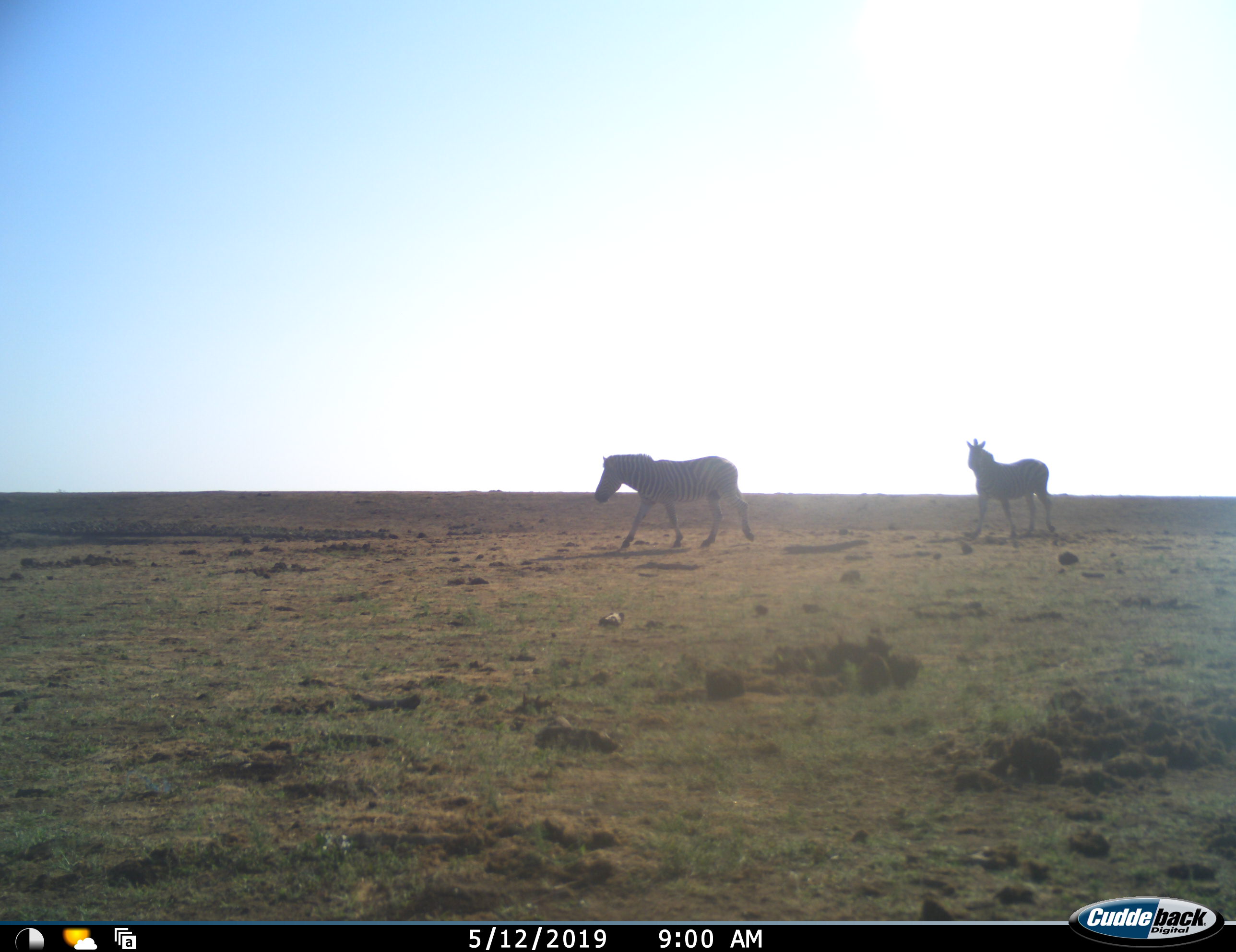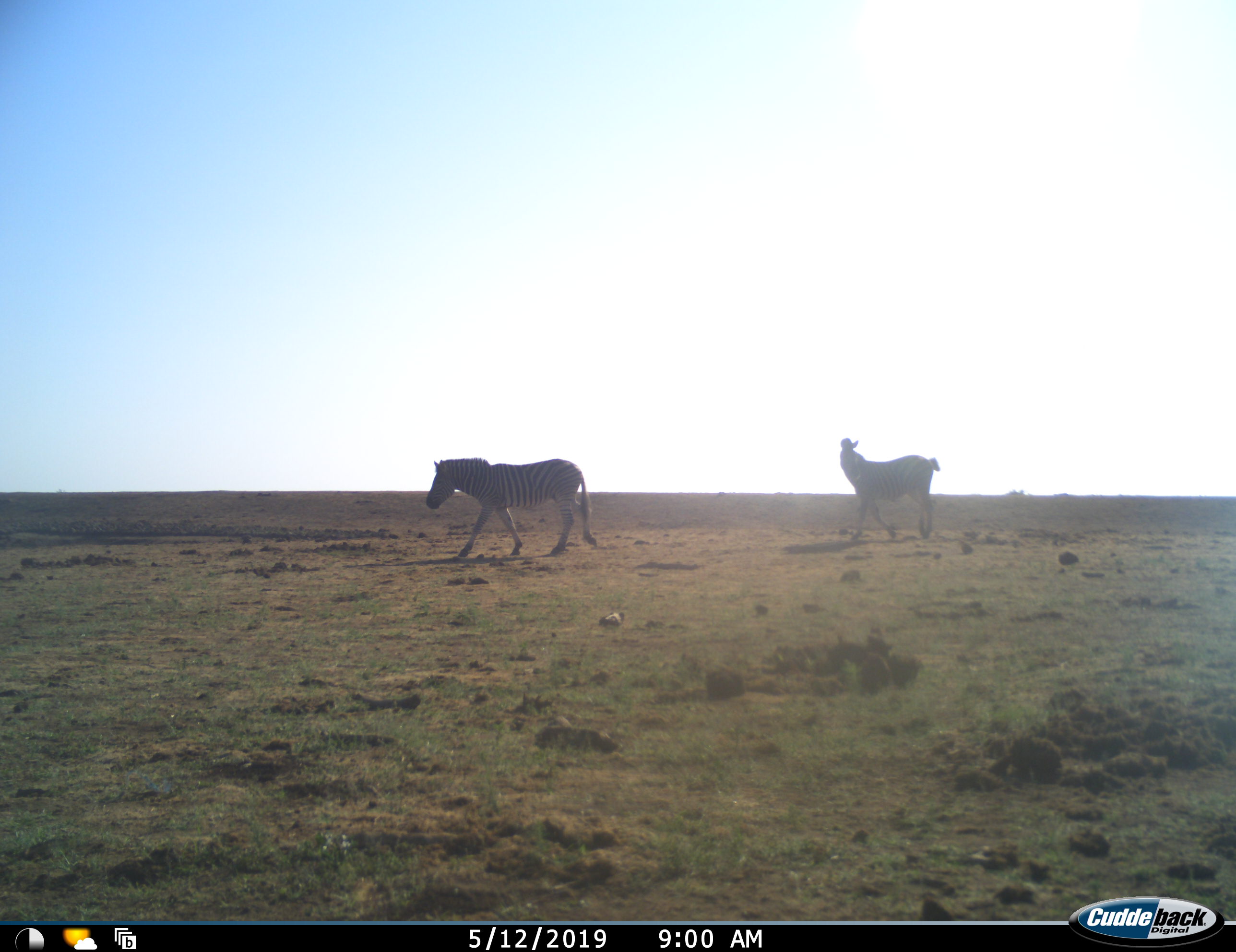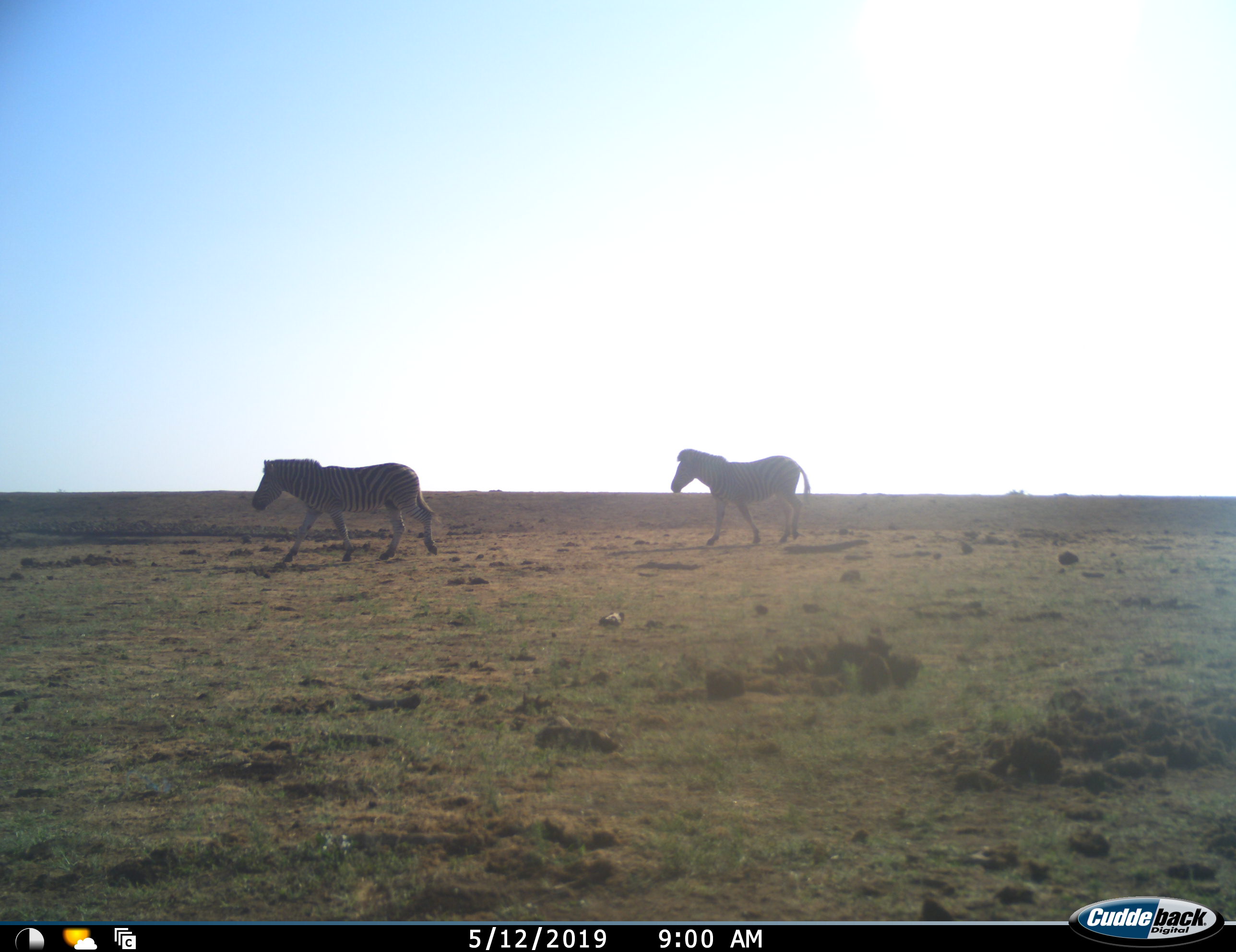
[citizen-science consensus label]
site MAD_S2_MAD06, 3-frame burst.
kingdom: Animalia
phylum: Chordata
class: Mammalia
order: Perissodactyla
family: Equidae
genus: Equus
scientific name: Equus quagga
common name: plains zebra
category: zebraplains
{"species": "zebraplains (plains zebra) (Equus quagga)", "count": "2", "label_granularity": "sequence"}